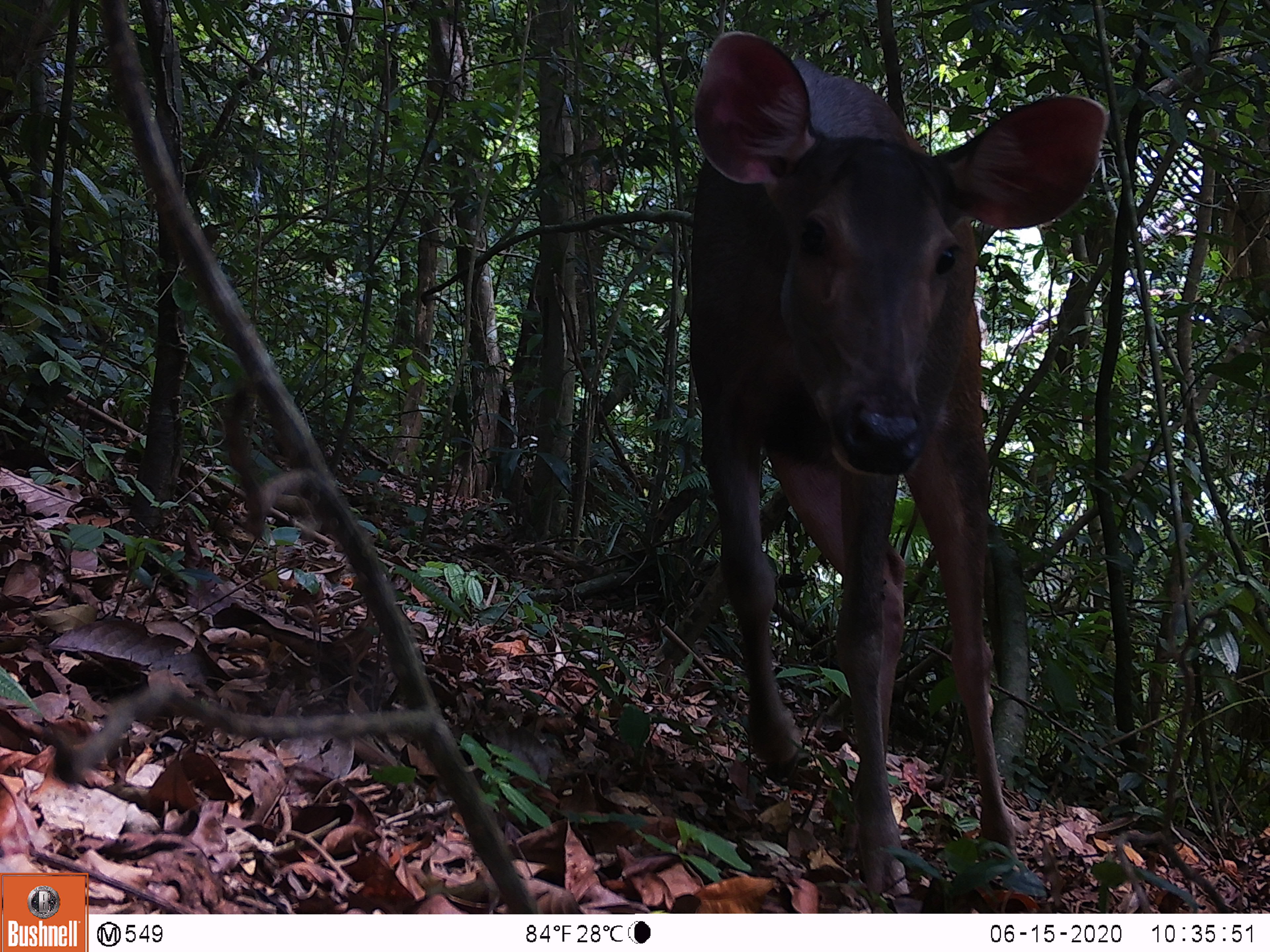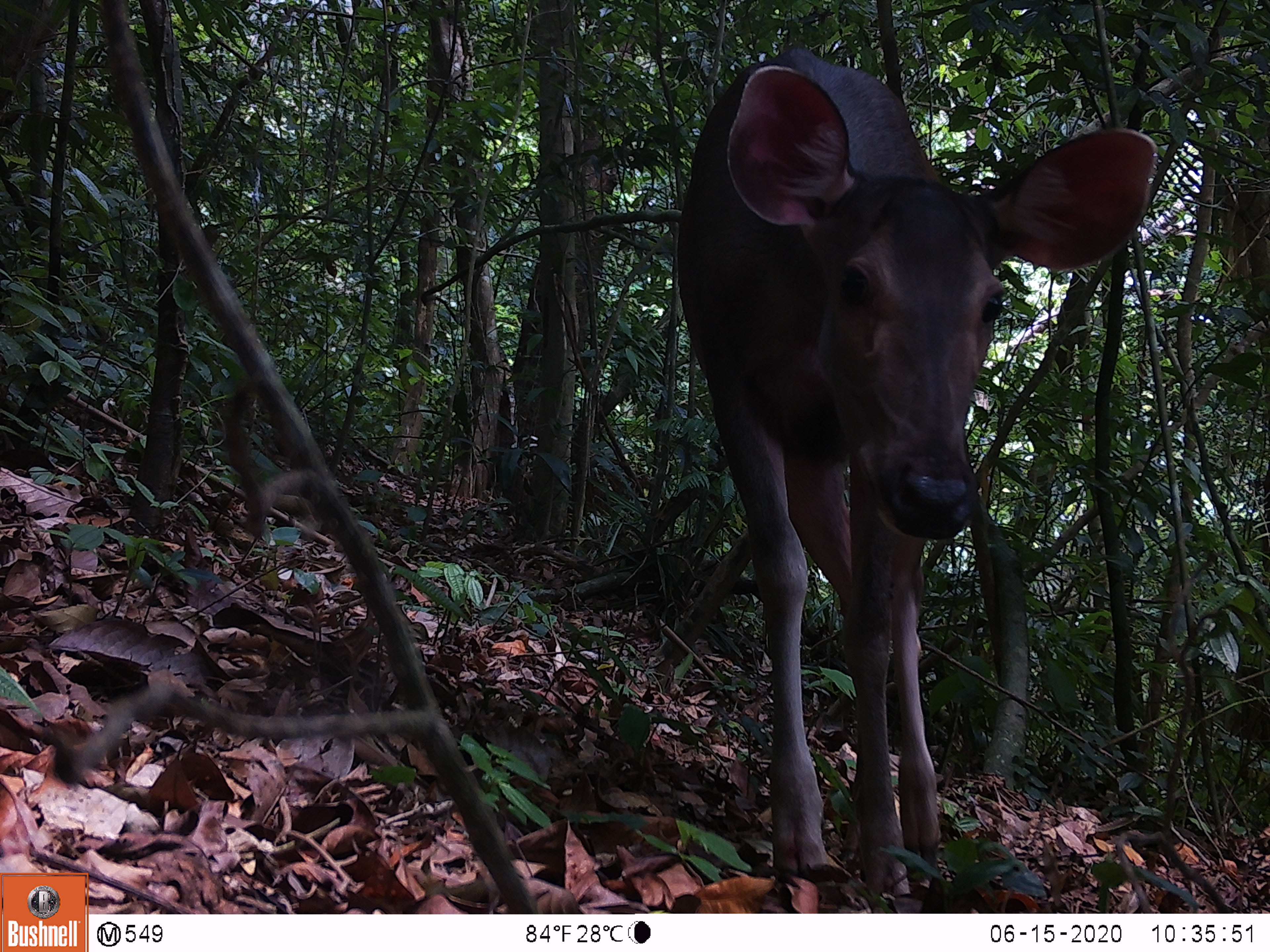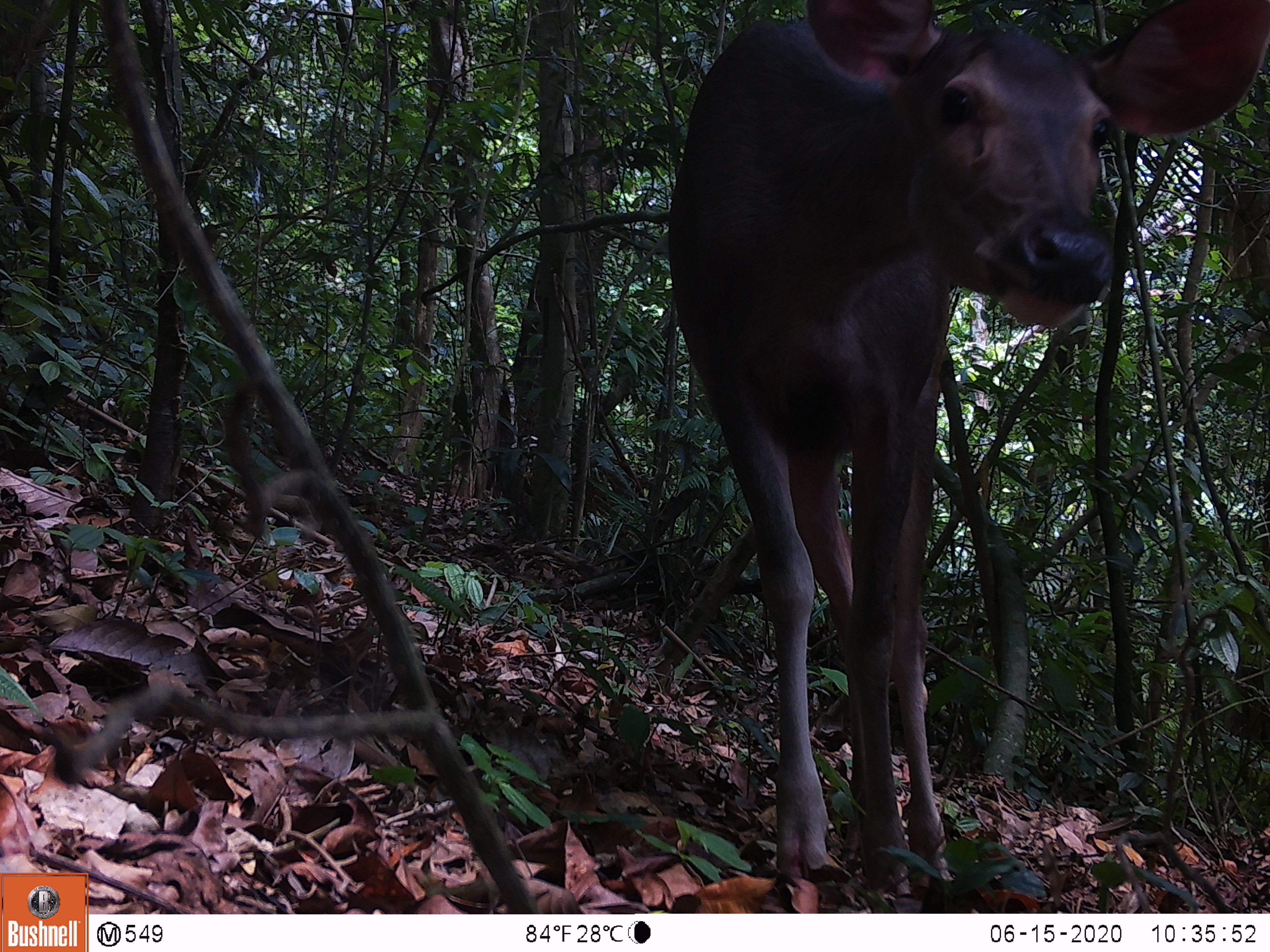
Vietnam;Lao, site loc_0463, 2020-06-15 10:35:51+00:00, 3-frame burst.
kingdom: Animalia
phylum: Chordata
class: Mammalia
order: Artiodactyla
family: Cervidae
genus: Rusa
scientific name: Rusa unicolor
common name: sambar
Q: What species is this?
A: Sambar (Rusa unicolor).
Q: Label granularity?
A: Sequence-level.